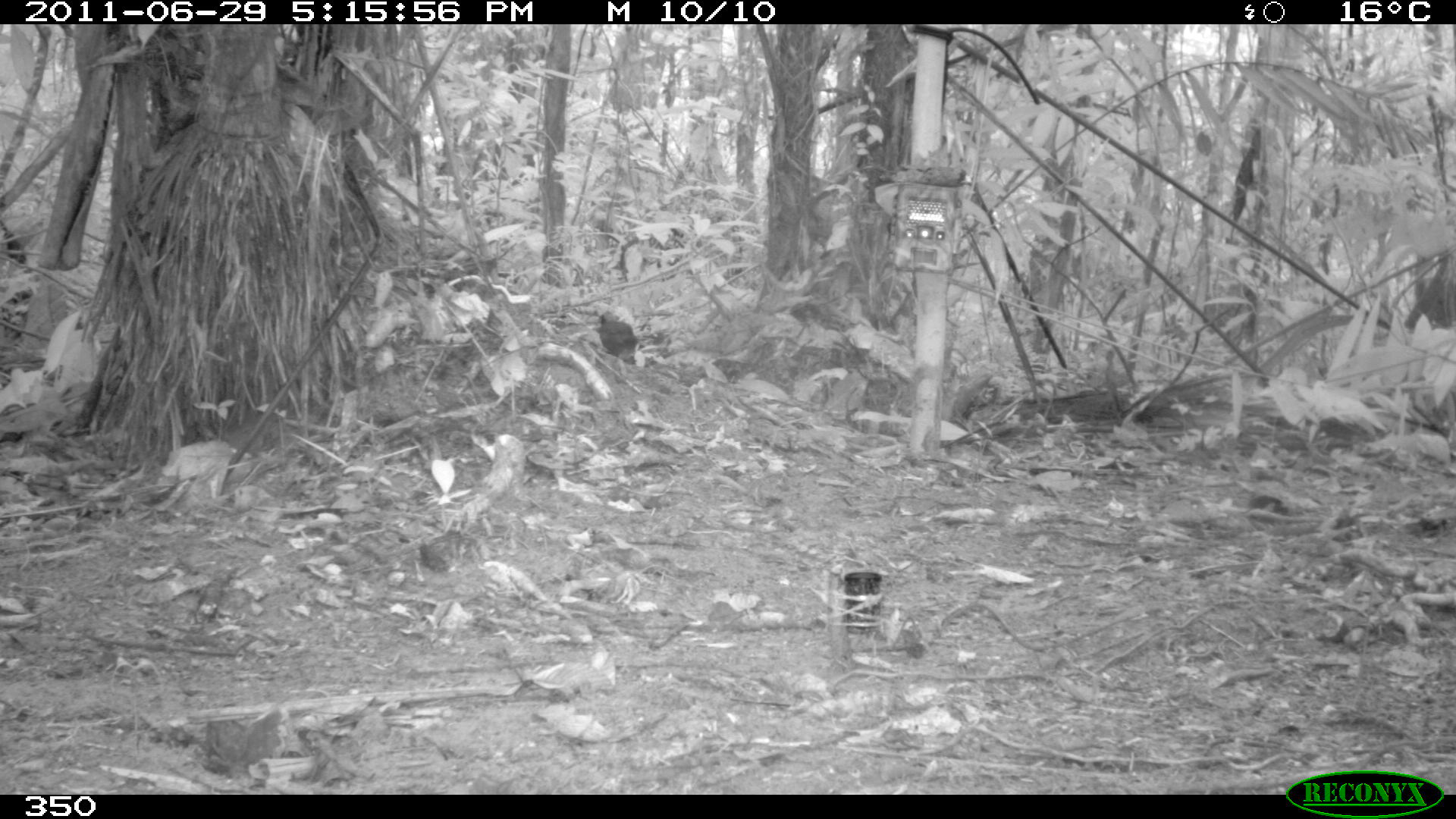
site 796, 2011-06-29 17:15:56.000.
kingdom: Animalia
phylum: Chordata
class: Aves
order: Passeriformes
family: Formicariidae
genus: Formicarius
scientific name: Formicarius analis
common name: black-faced antthrush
Formicarius analis (black-faced antthrush).